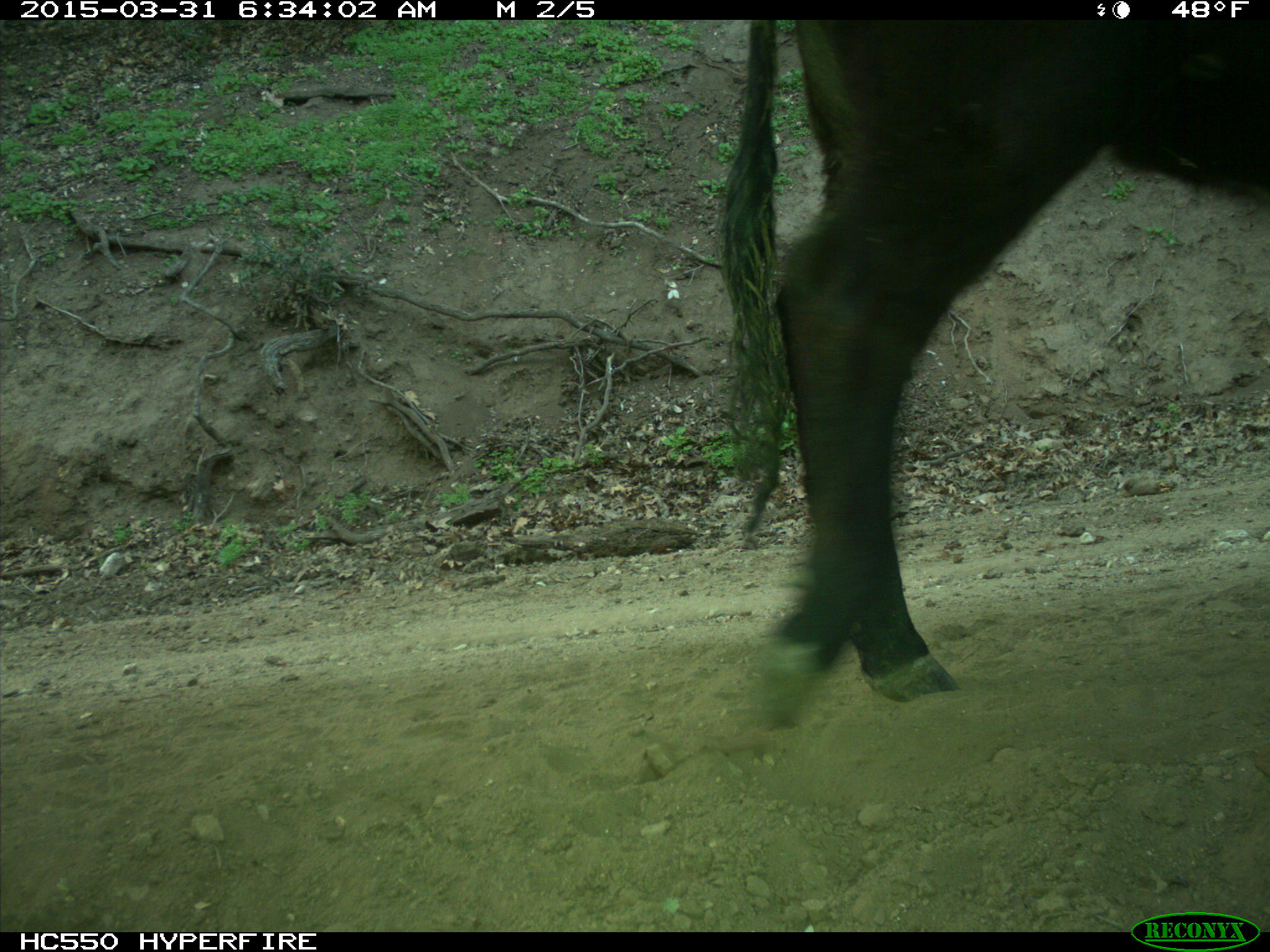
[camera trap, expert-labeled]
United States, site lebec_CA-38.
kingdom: Animalia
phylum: Chordata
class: Mammalia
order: Artiodactyla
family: Bovidae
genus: Bos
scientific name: Bos taurus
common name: domestic cow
Bos taurus (domestic cow).